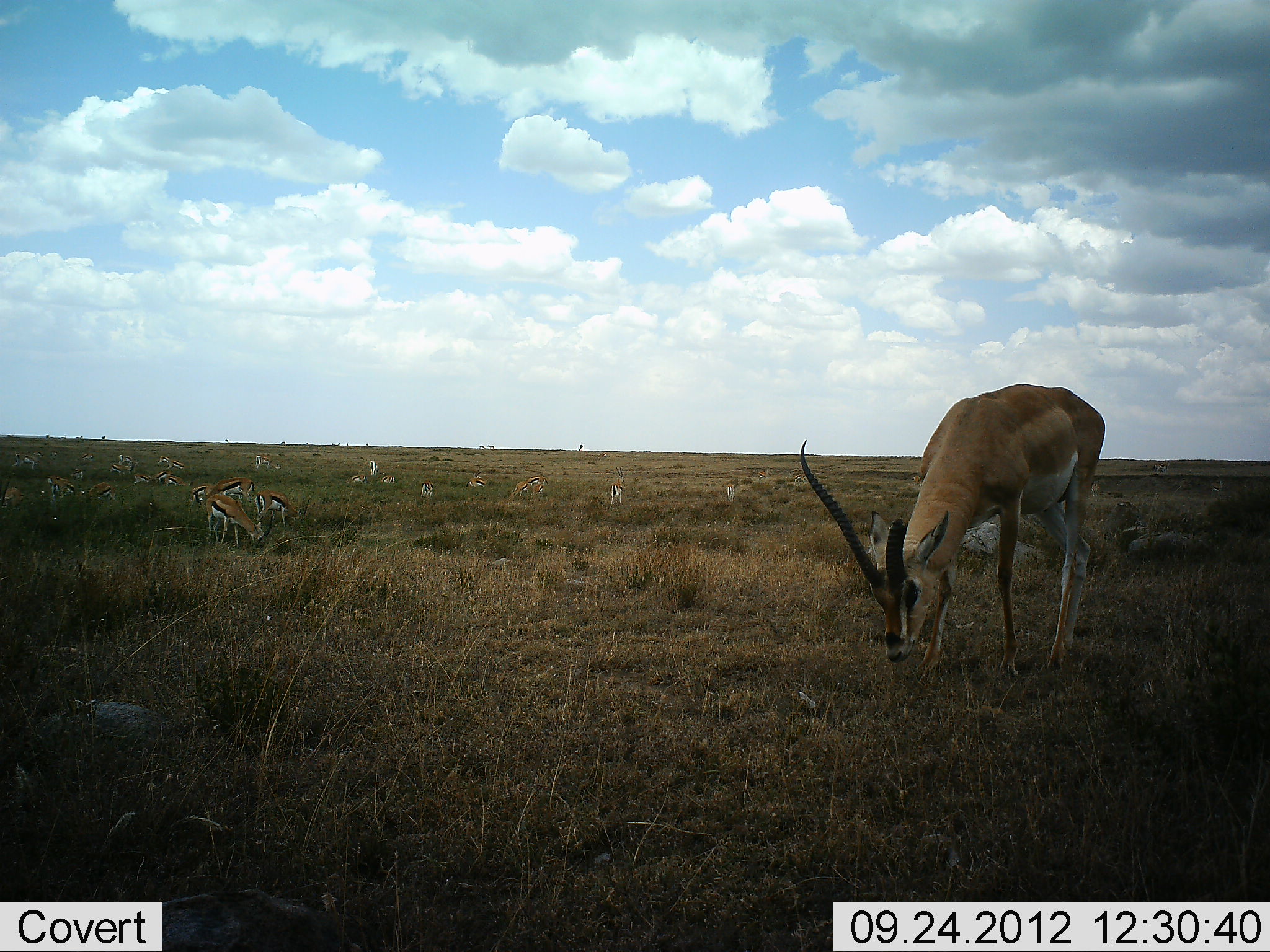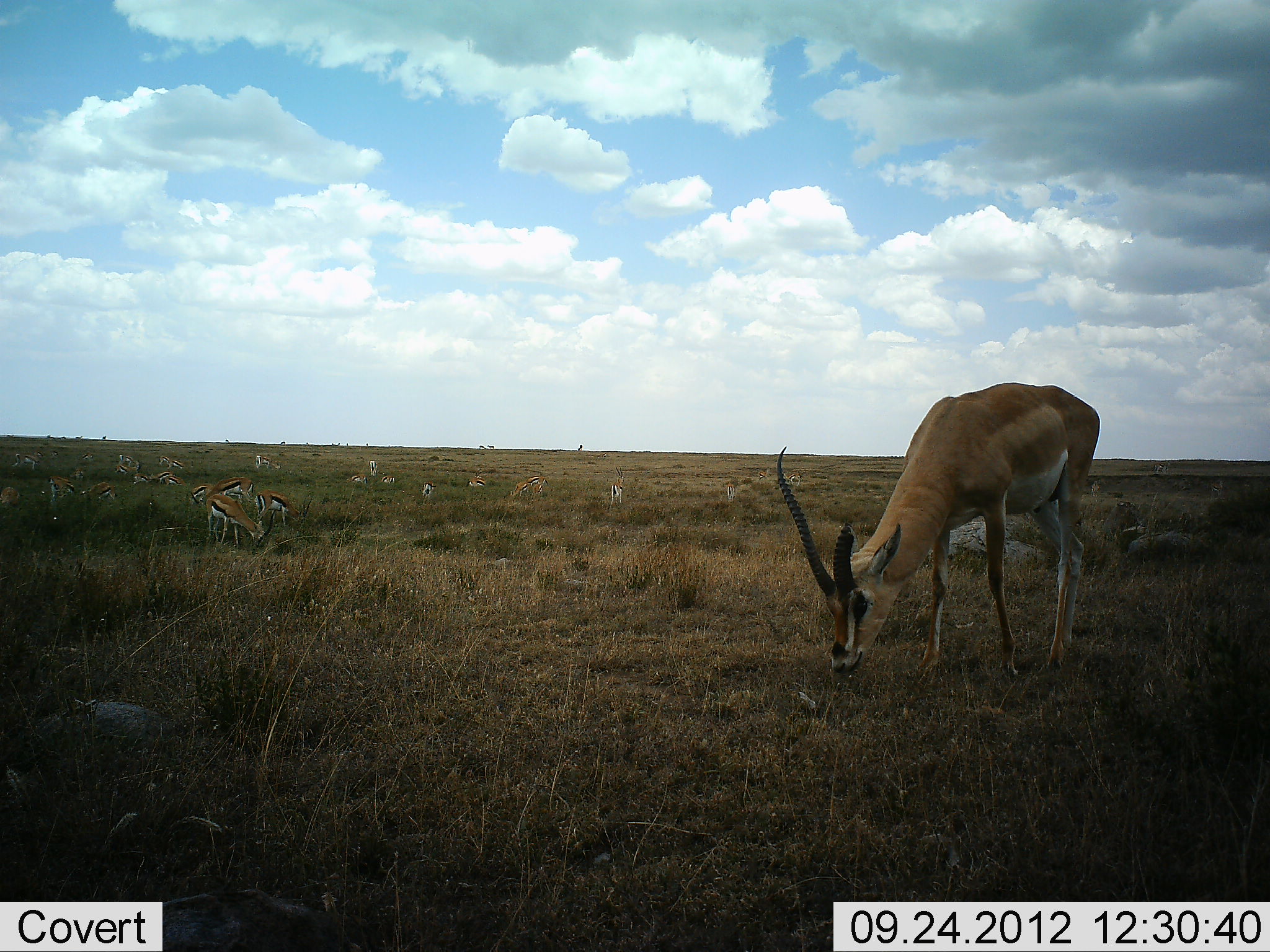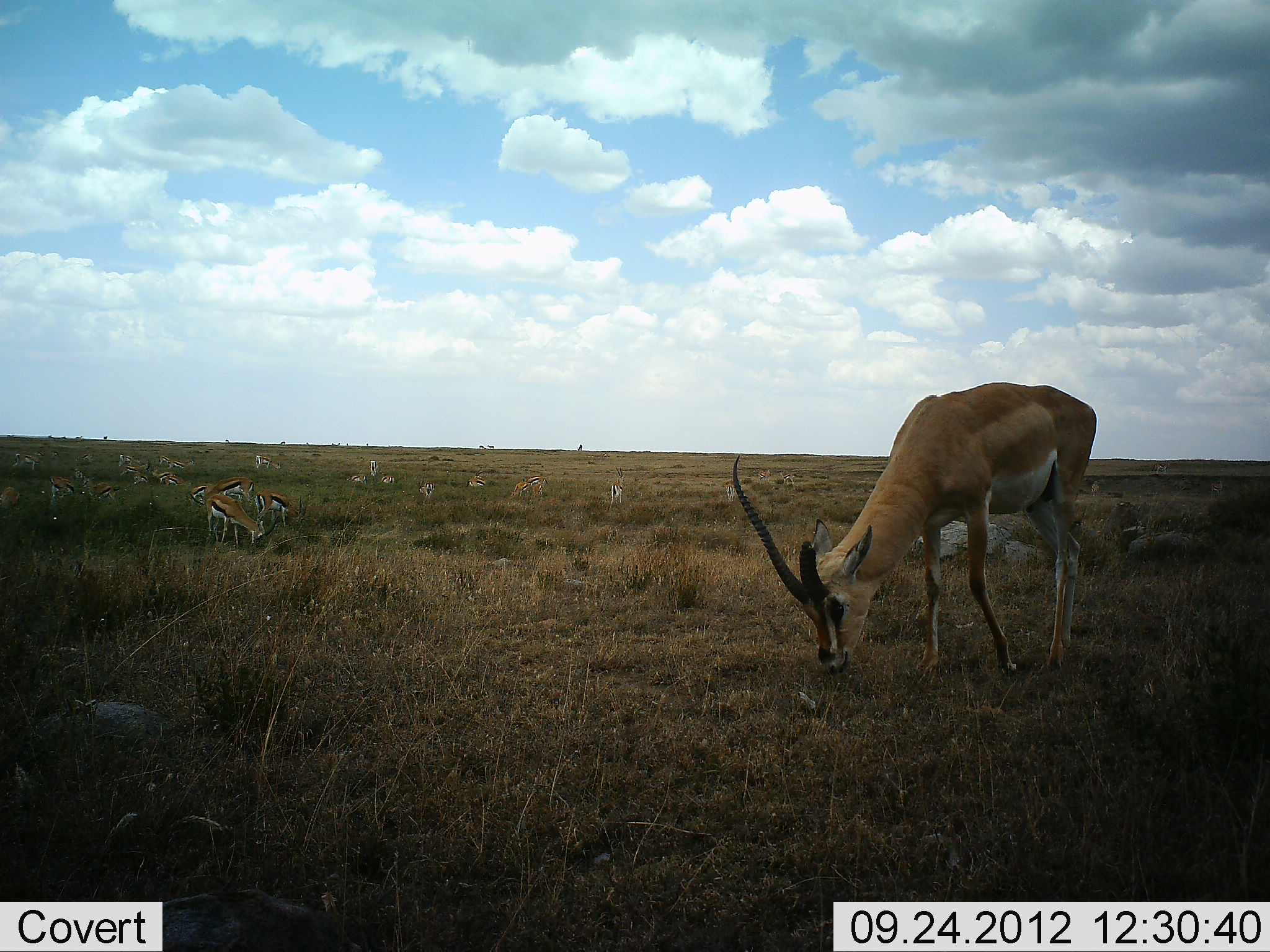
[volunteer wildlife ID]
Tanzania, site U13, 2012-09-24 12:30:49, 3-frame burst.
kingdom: Animalia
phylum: Chordata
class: Mammalia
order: Artiodactyla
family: Bovidae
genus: Nanger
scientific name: Nanger granti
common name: grant's gazelle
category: gazellegrants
Gazellegrants (grant's gazelle) (Nanger granti), count 1. Behavior (volunteer vote fractions): standing 23%, resting 0%, moving 8%, interacting 0%. Young present (vote fraction): 0%. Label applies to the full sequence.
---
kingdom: Animalia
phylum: Chordata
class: Mammalia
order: Artiodactyla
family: Bovidae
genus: Eudorcas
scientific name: Eudorcas thomsonii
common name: thomson's gazelle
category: gazellethomsons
Gazellethomsons (thomson's gazelle) (Eudorcas thomsonii), count 11-50. Behavior (volunteer vote fractions): standing 27%, resting 0%, moving 9%, interacting 0%. Young present (vote fraction): 0%. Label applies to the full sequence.